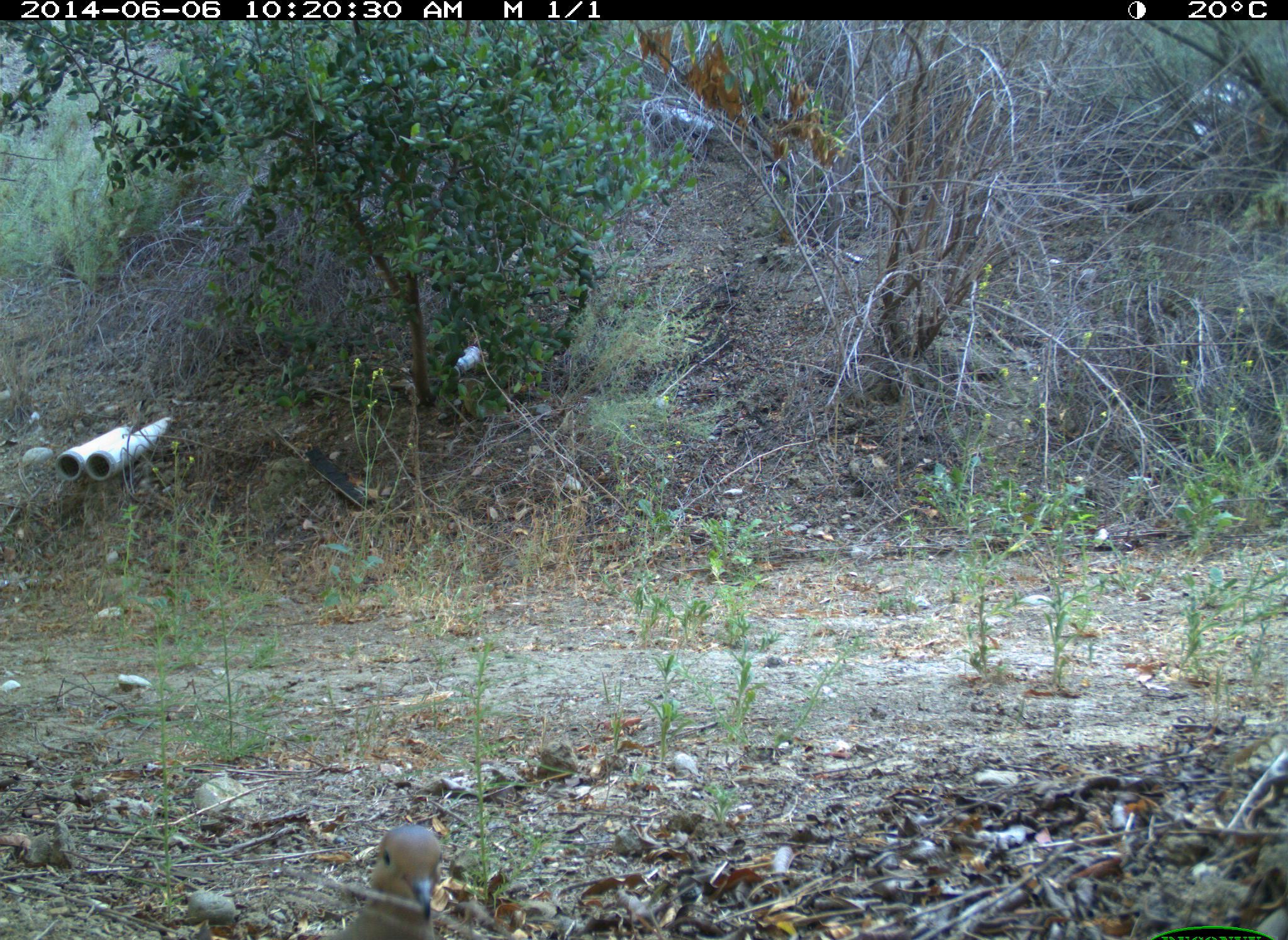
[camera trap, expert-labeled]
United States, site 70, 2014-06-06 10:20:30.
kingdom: Animalia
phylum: Chordata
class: Aves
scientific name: Aves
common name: bird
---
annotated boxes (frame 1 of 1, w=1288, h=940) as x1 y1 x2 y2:
bird: 328 825 447 940